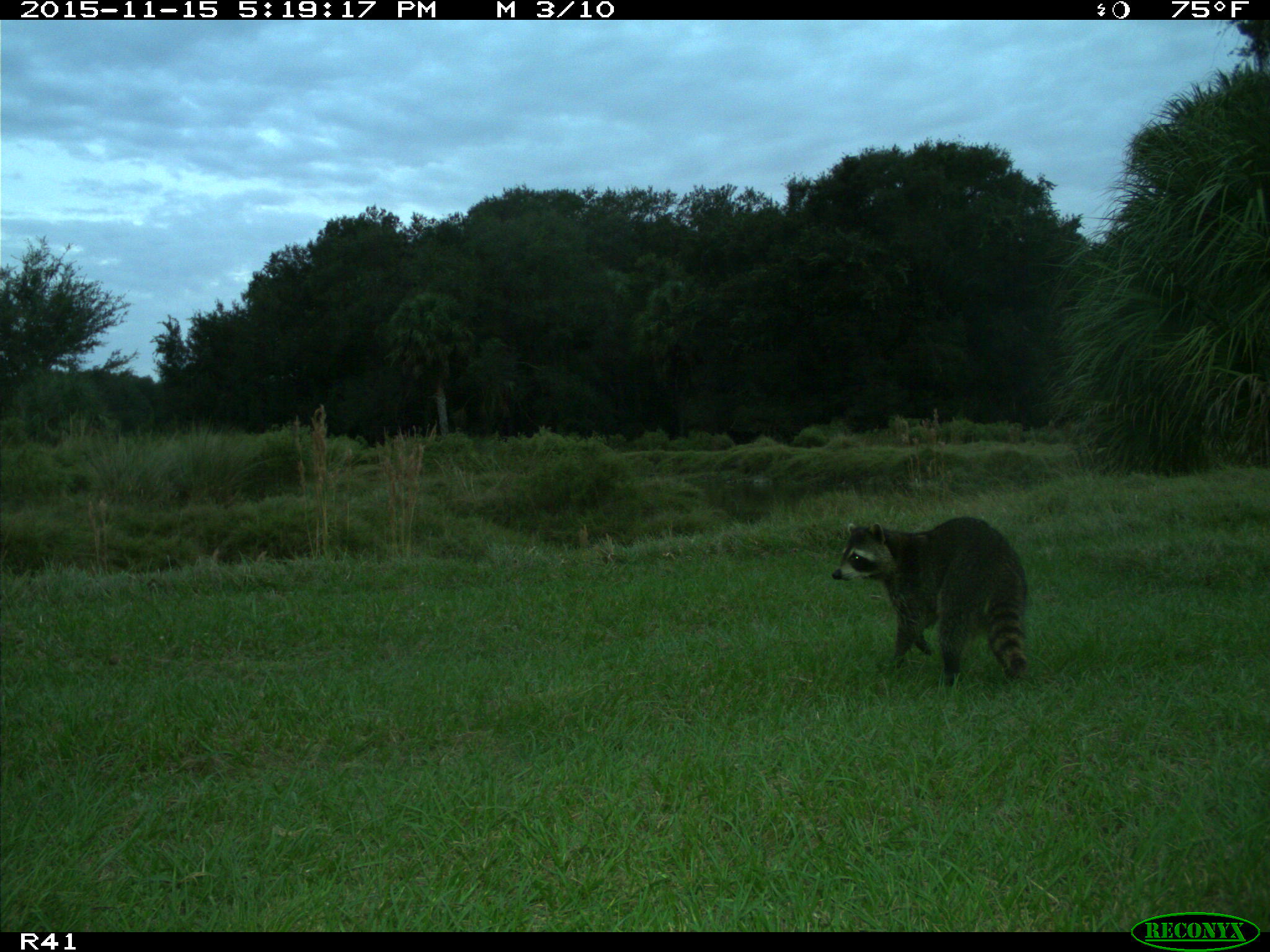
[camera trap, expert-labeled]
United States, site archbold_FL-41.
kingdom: Animalia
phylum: Chordata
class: Mammalia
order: Carnivora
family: Procyonidae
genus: Procyon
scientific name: Procyon lotor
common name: common raccoon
Procyon lotor (common raccoon).